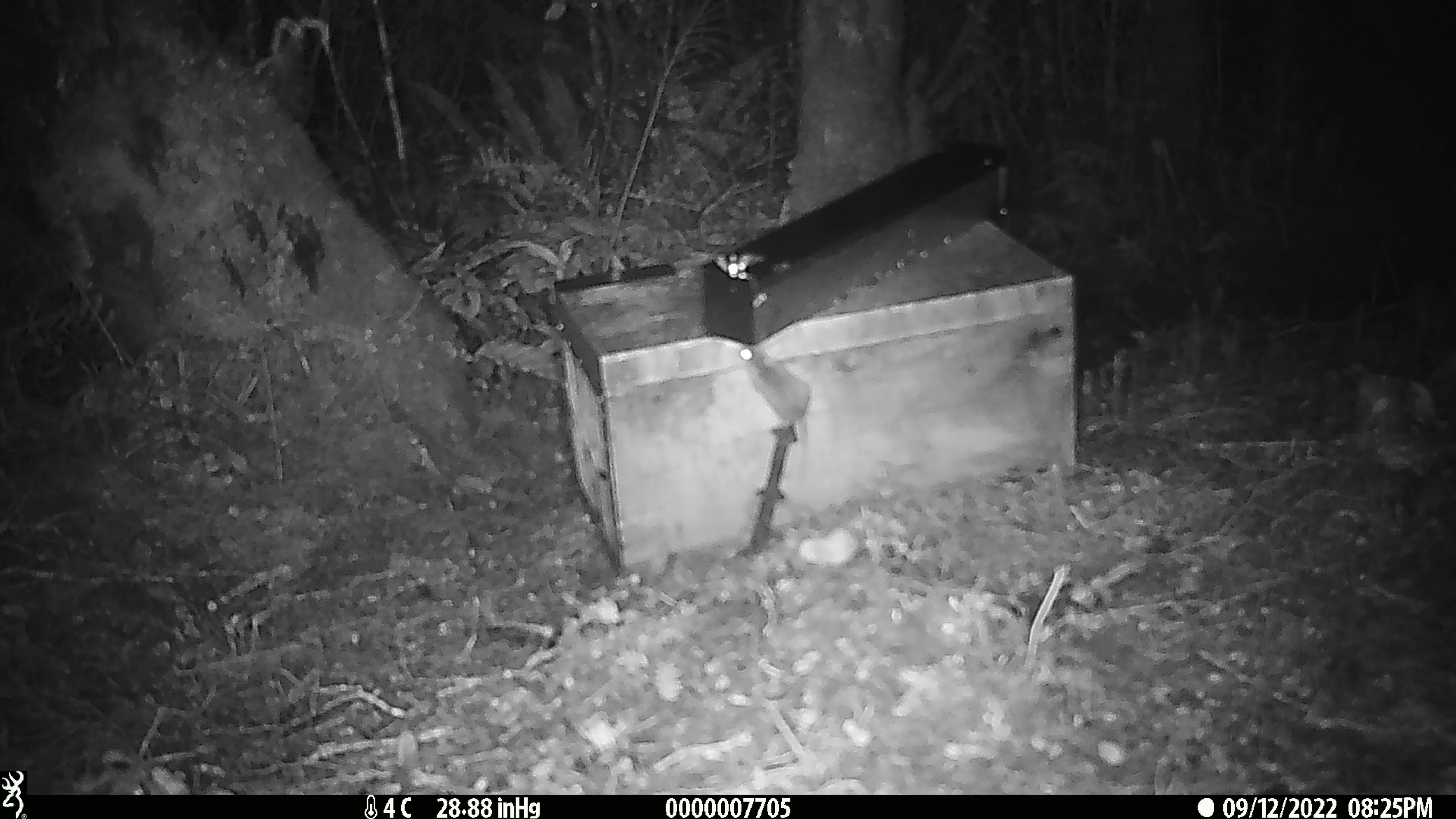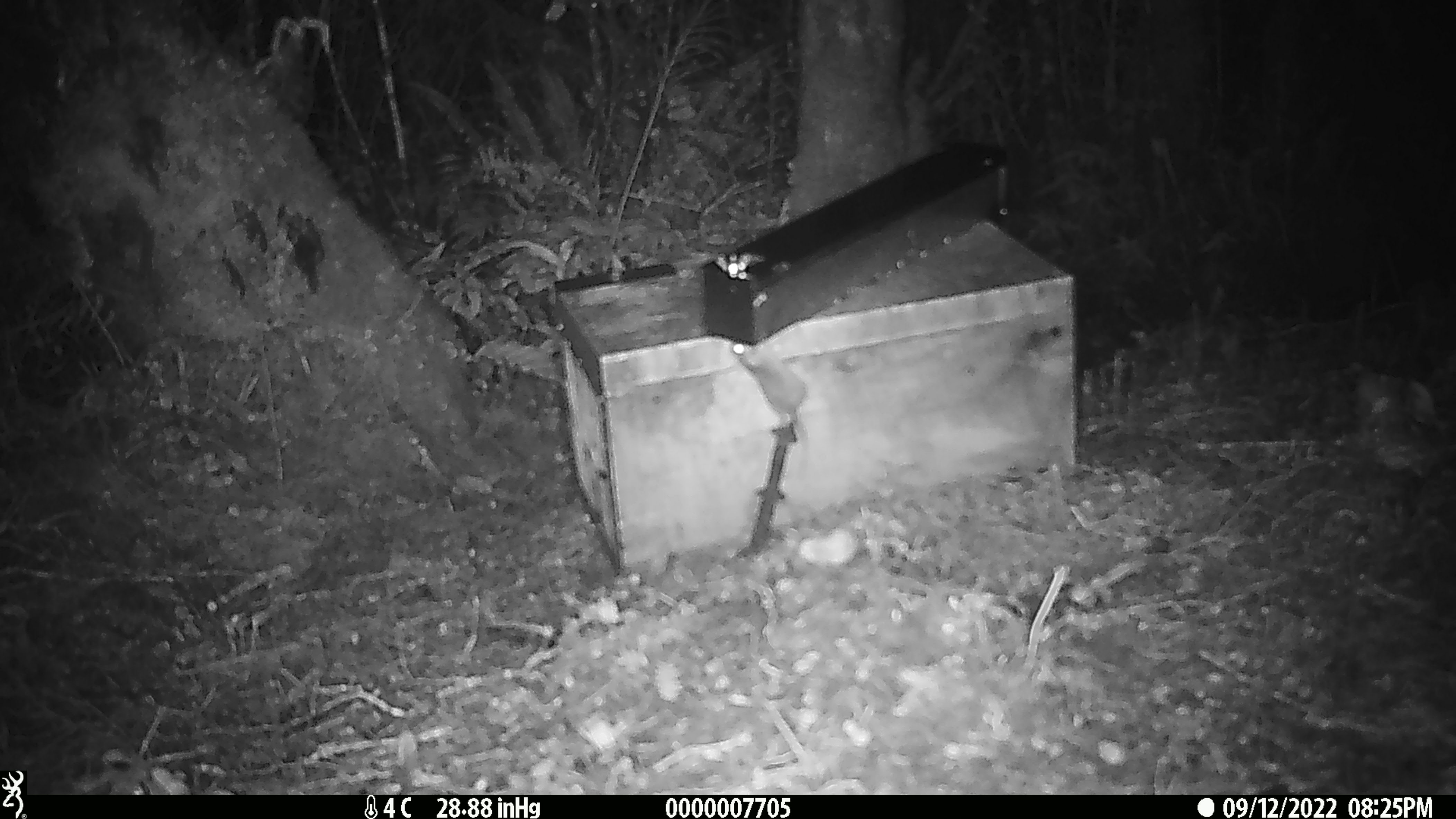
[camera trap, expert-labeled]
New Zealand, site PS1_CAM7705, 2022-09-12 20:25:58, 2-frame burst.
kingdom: Animalia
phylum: Chordata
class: Mammalia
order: Rodentia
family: Muridae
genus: Mus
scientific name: Mus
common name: mouse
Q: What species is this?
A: Mouse (Mus).